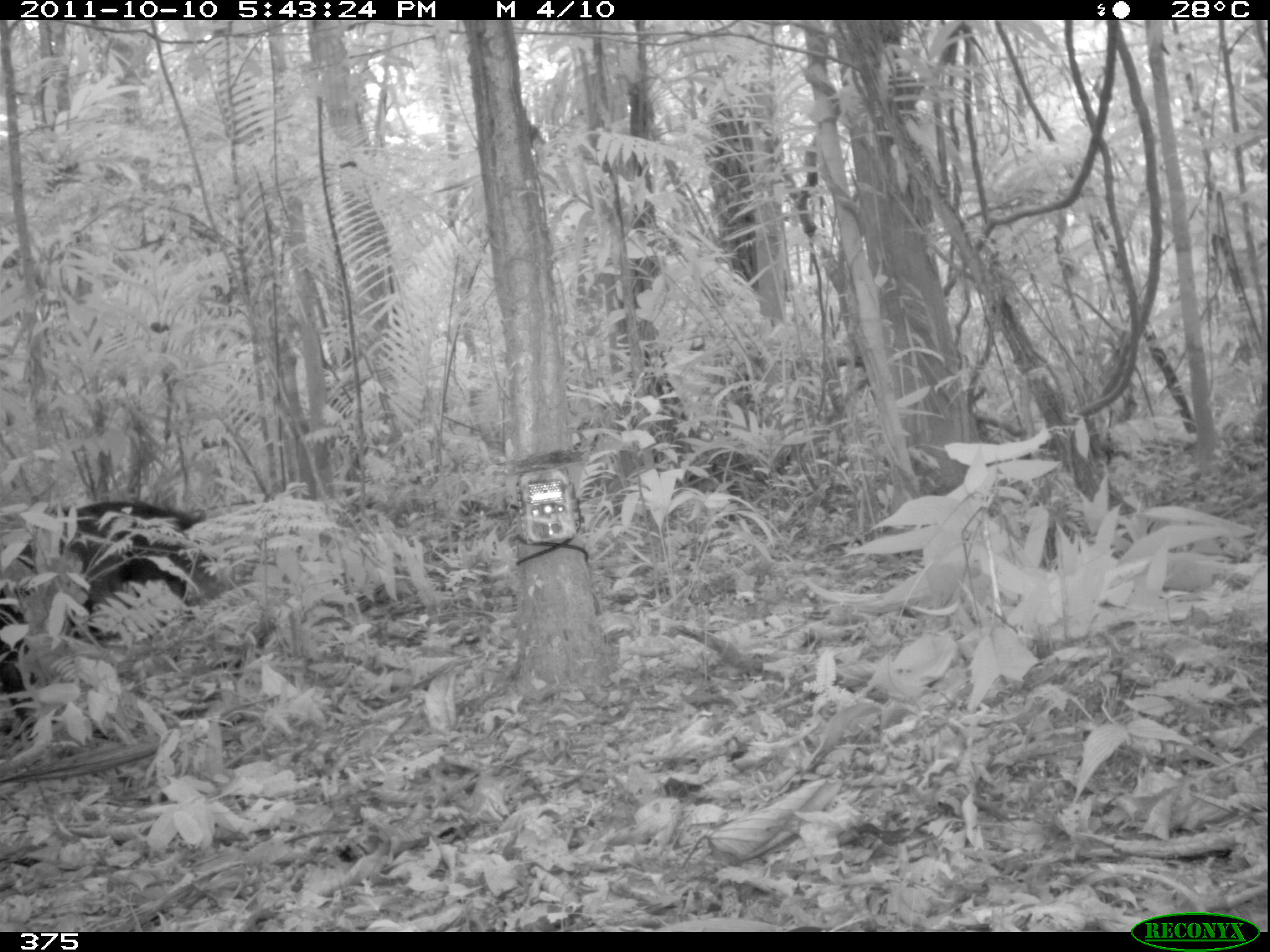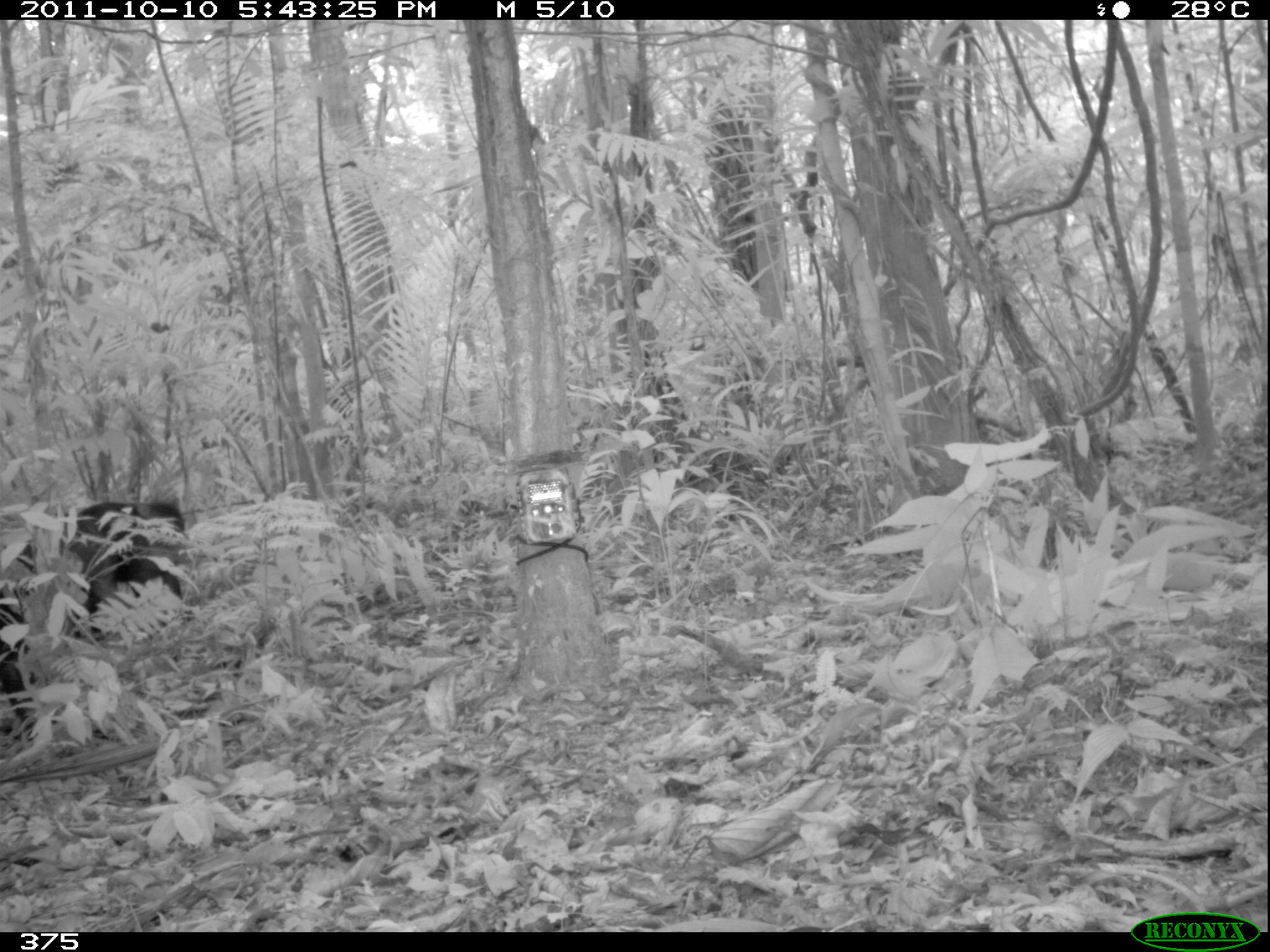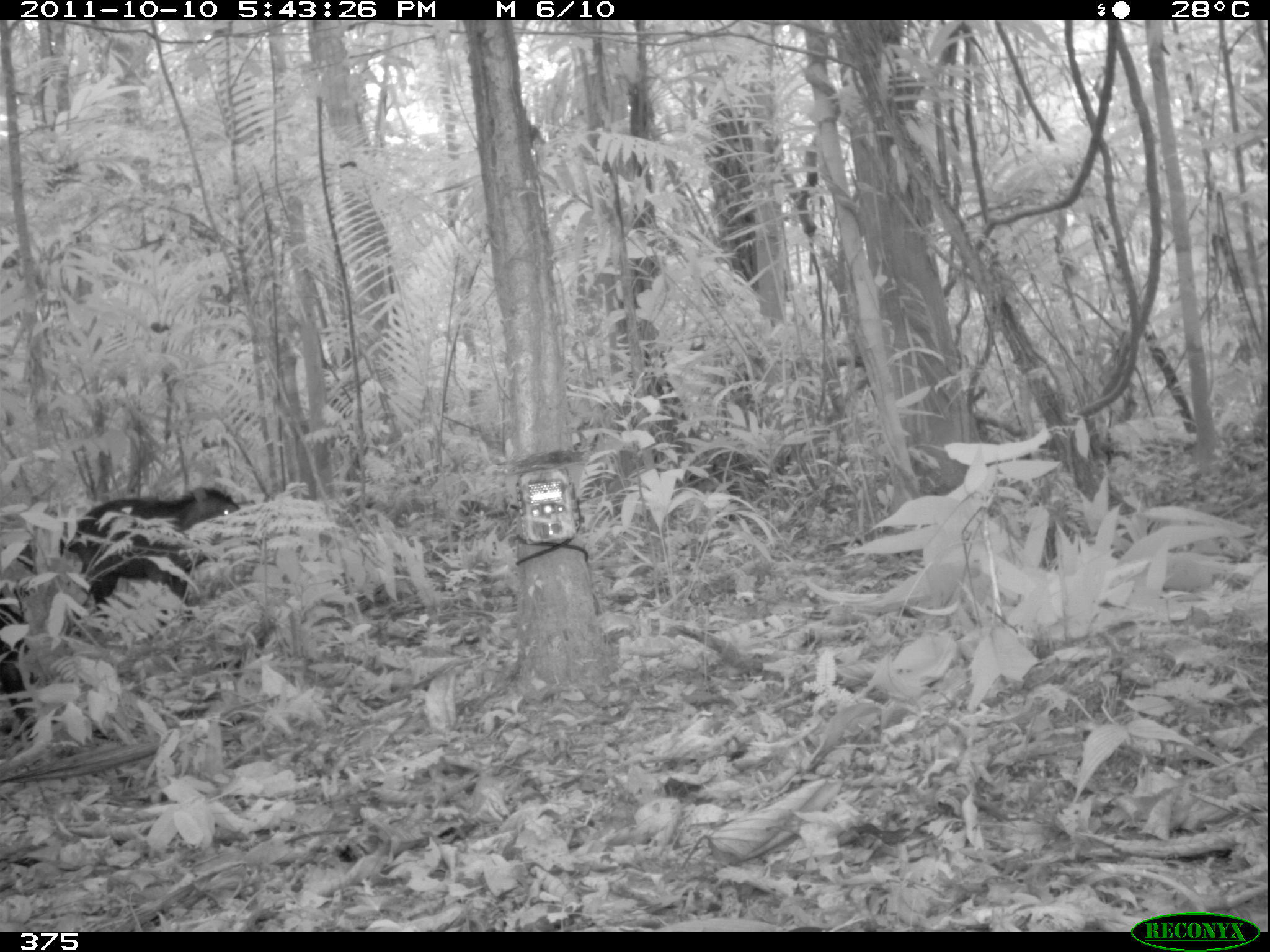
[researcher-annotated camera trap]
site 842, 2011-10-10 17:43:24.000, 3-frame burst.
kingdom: Animalia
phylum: Chordata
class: Mammalia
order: Artiodactyla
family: Tayassuidae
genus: Tayassu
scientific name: Tayassu pecari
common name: white-lipped peccary